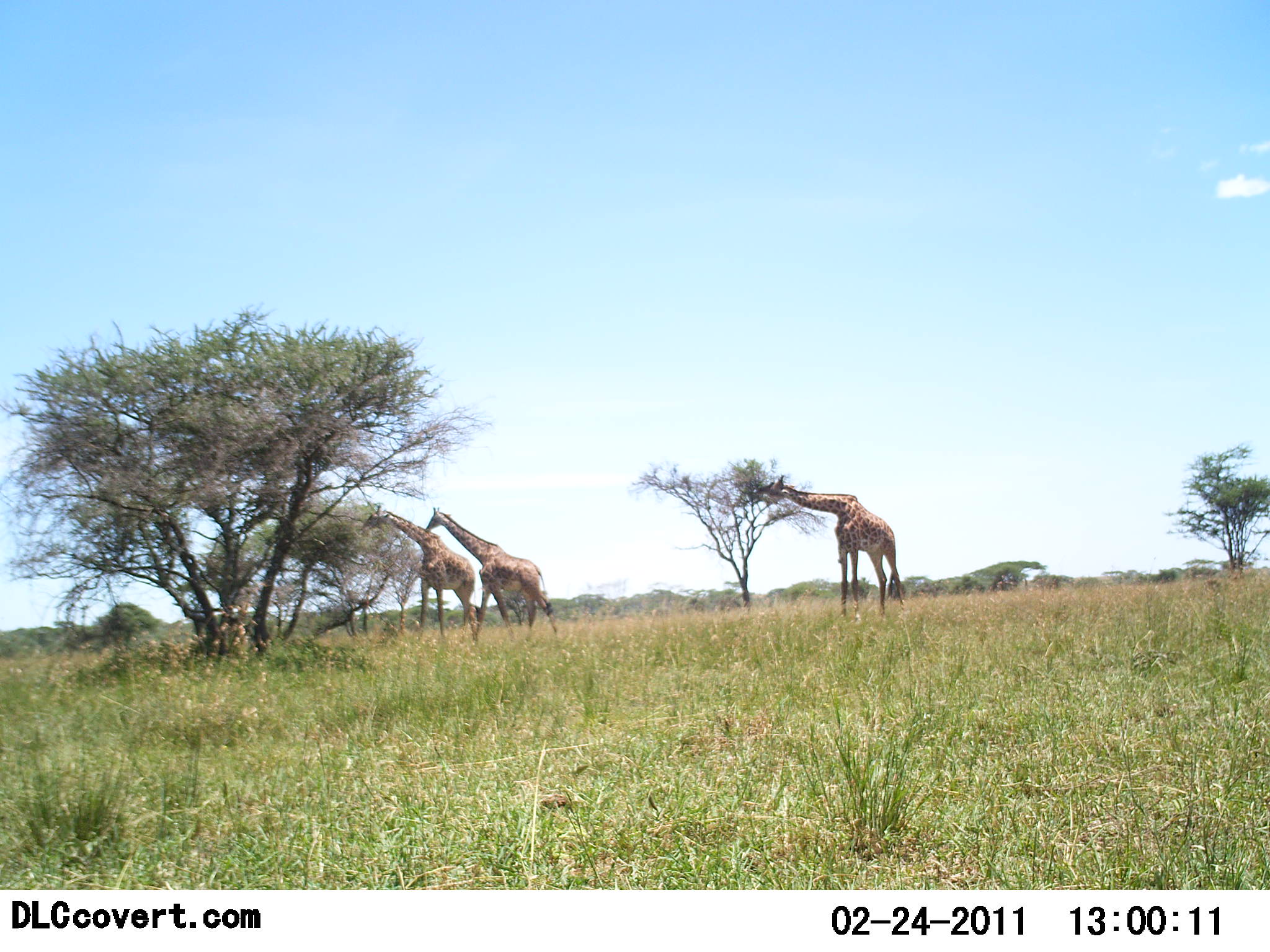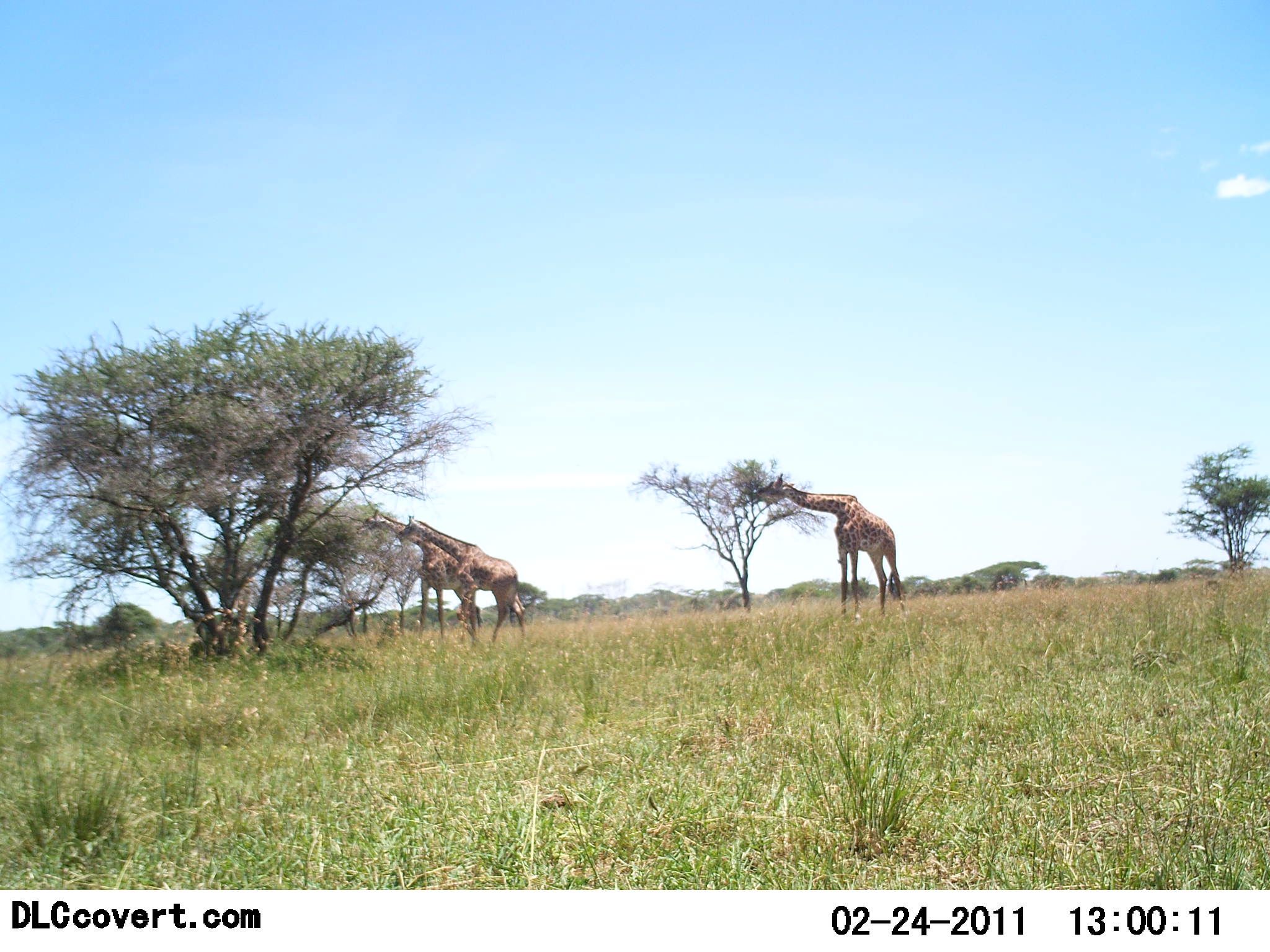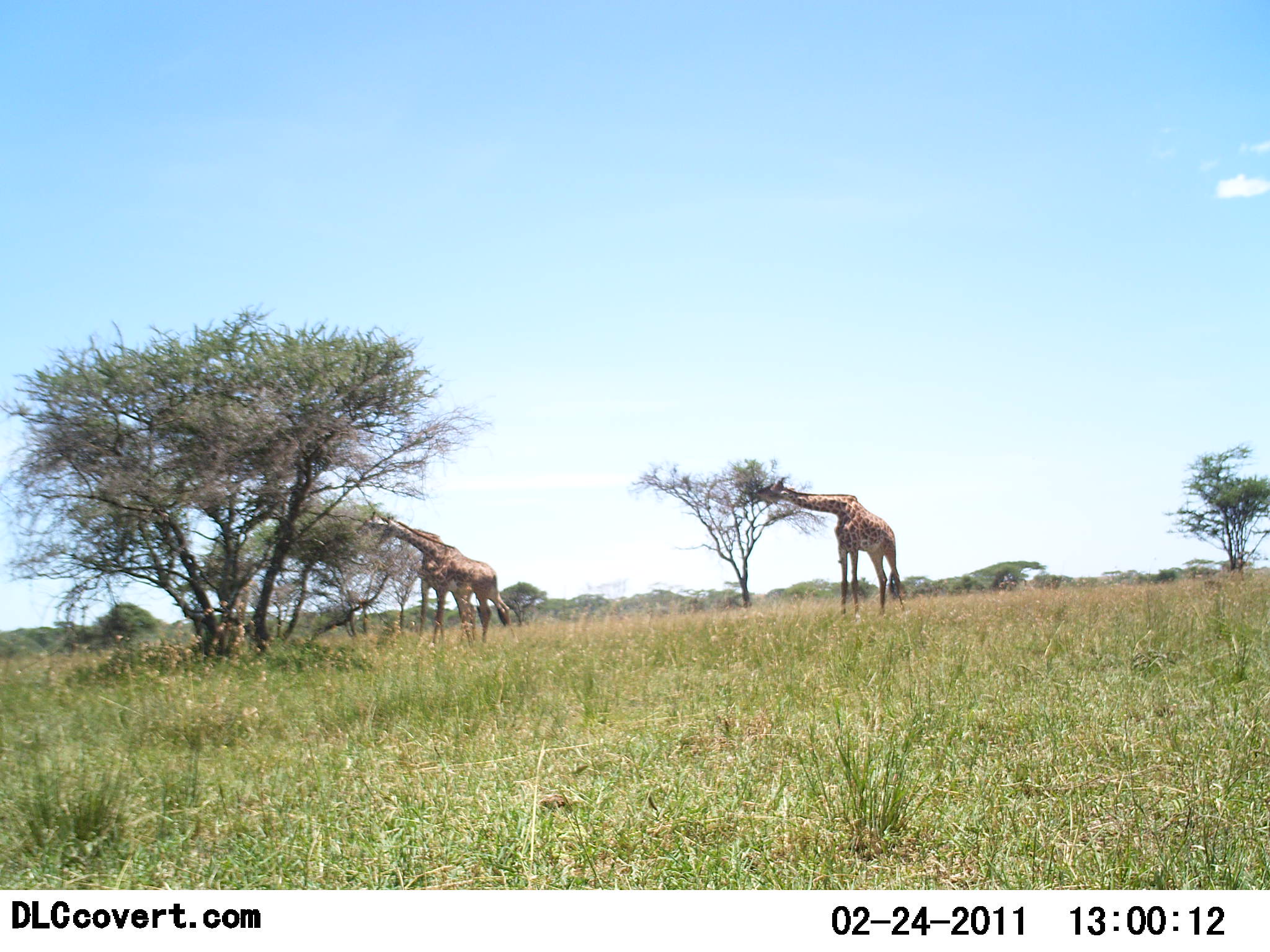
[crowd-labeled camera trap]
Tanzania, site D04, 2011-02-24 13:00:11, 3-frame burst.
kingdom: Animalia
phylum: Chordata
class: Mammalia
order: Artiodactyla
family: Giraffidae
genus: Giraffa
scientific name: Giraffa camelopardalis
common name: giraffe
Giraffe (Giraffa camelopardalis), count 3. Behavior (volunteer vote fractions): standing 29%, resting 0%, moving 29%, interacting 0%. Young present (vote fraction): 7%. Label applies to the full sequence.